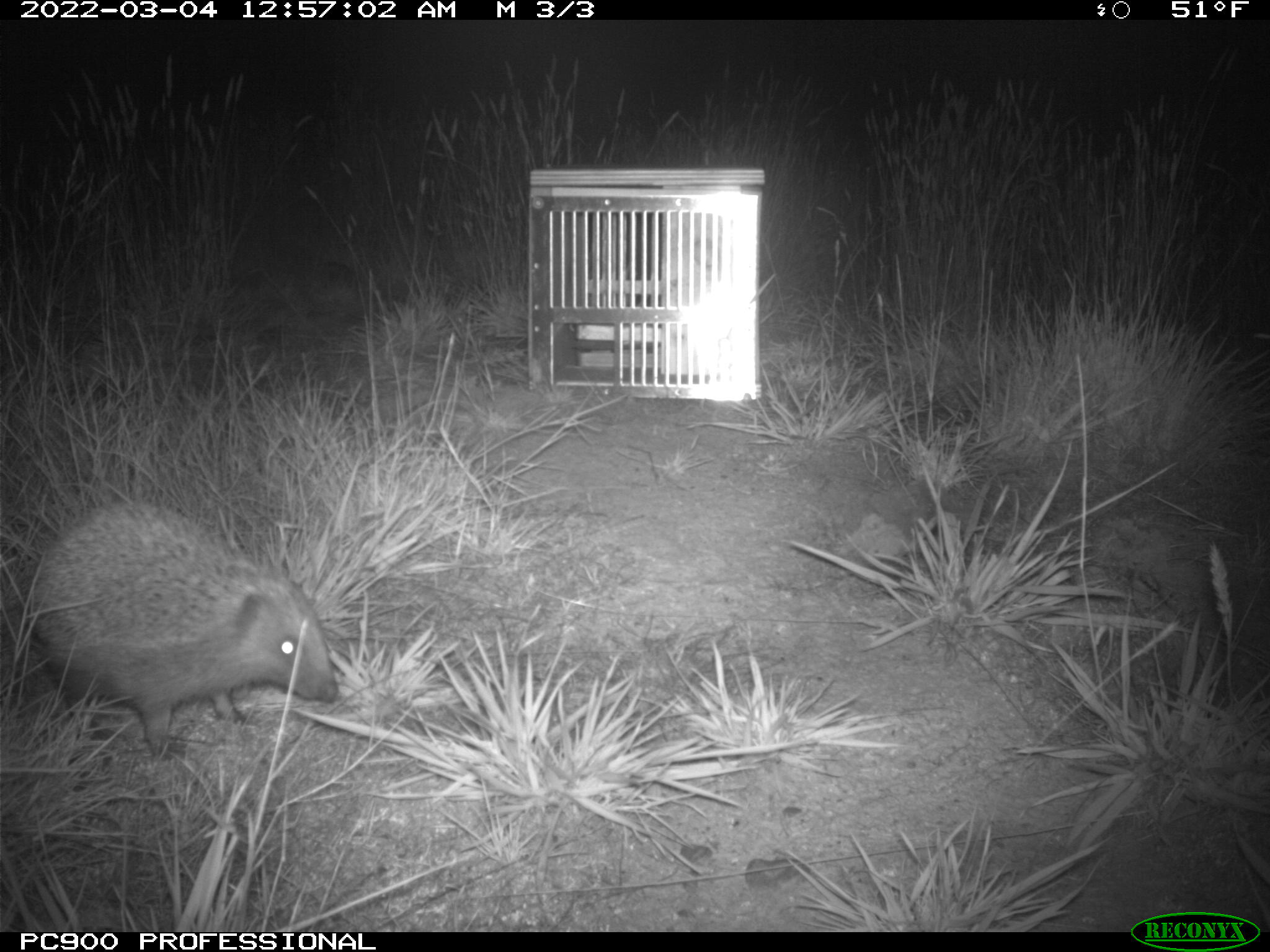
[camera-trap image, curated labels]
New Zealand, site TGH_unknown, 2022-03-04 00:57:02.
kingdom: Animalia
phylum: Chordata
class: Mammalia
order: Eulipotyphla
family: Erinaceidae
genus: Erinaceus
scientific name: Erinaceus europaeus europaeus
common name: european hedgehog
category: hedgehog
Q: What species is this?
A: Hedgehog (european hedgehog) (Erinaceus europaeus europaeus).